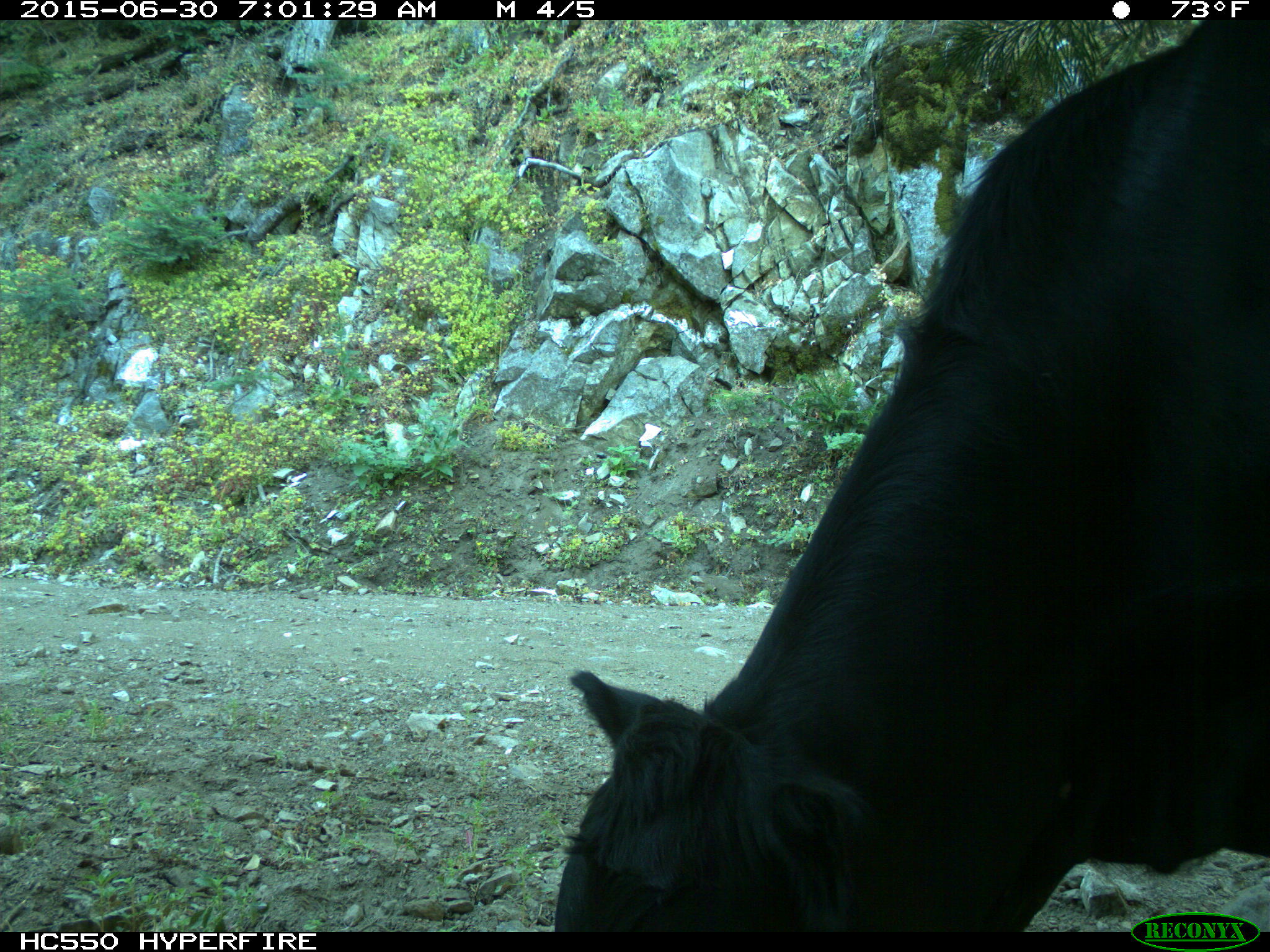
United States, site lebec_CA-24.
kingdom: Animalia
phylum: Chordata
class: Mammalia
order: Artiodactyla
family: Bovidae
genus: Bos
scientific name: Bos taurus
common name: domestic cow